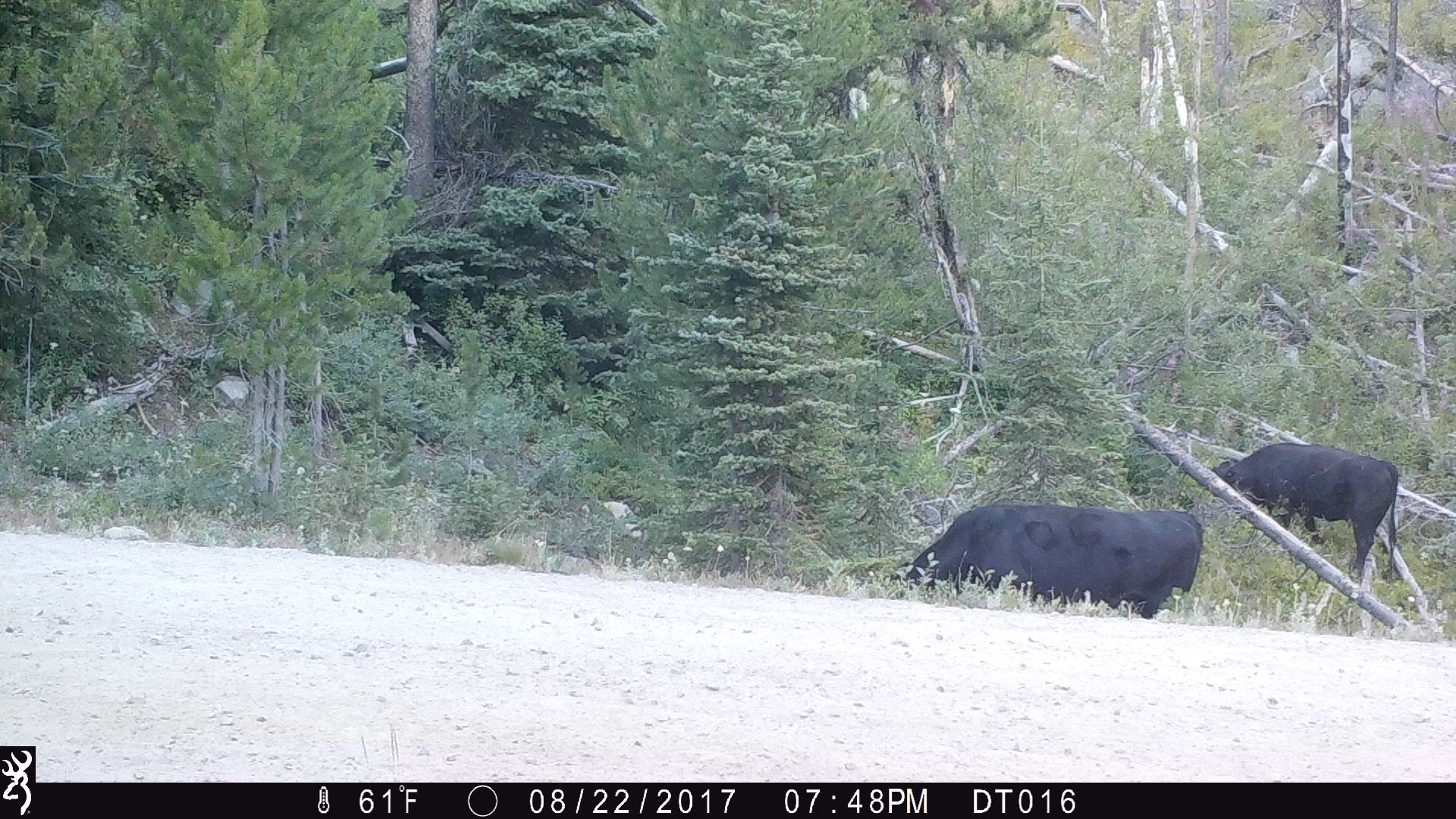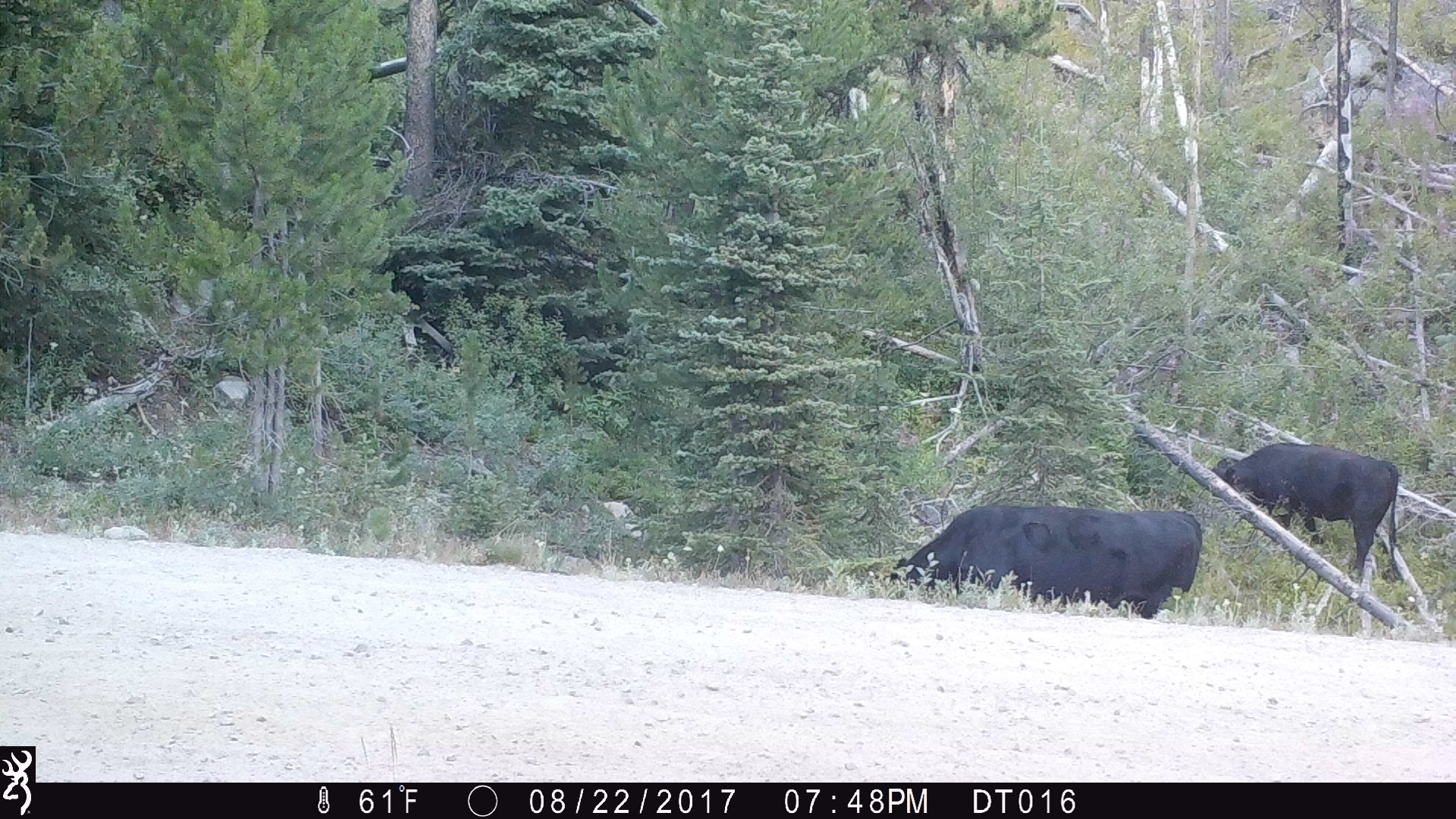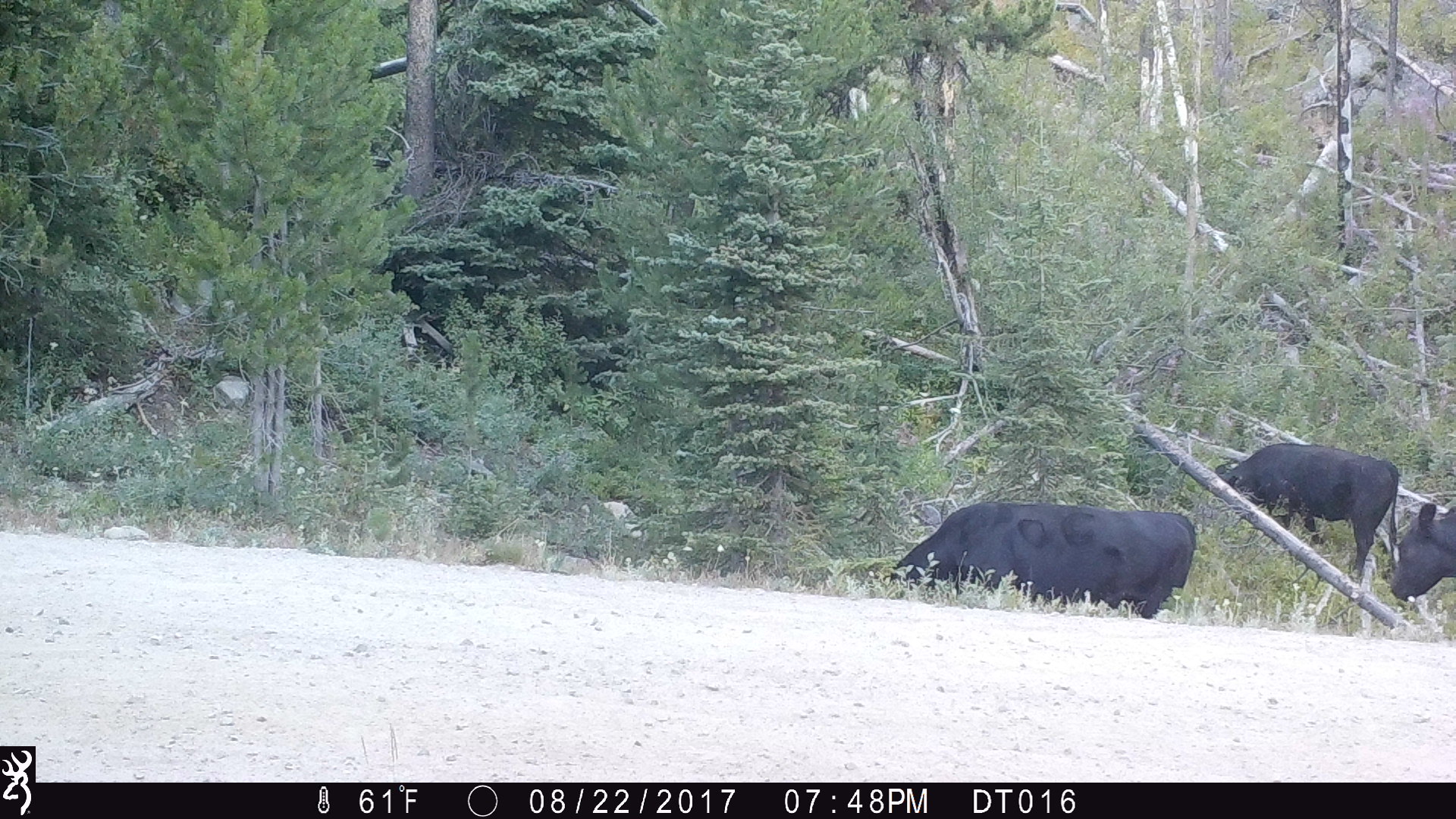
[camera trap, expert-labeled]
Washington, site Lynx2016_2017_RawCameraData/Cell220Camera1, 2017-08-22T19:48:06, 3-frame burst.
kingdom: Animalia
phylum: Chordata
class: Mammalia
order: Artiodactyla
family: Bovidae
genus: Bos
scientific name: Bos taurus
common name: domestic cattle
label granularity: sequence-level